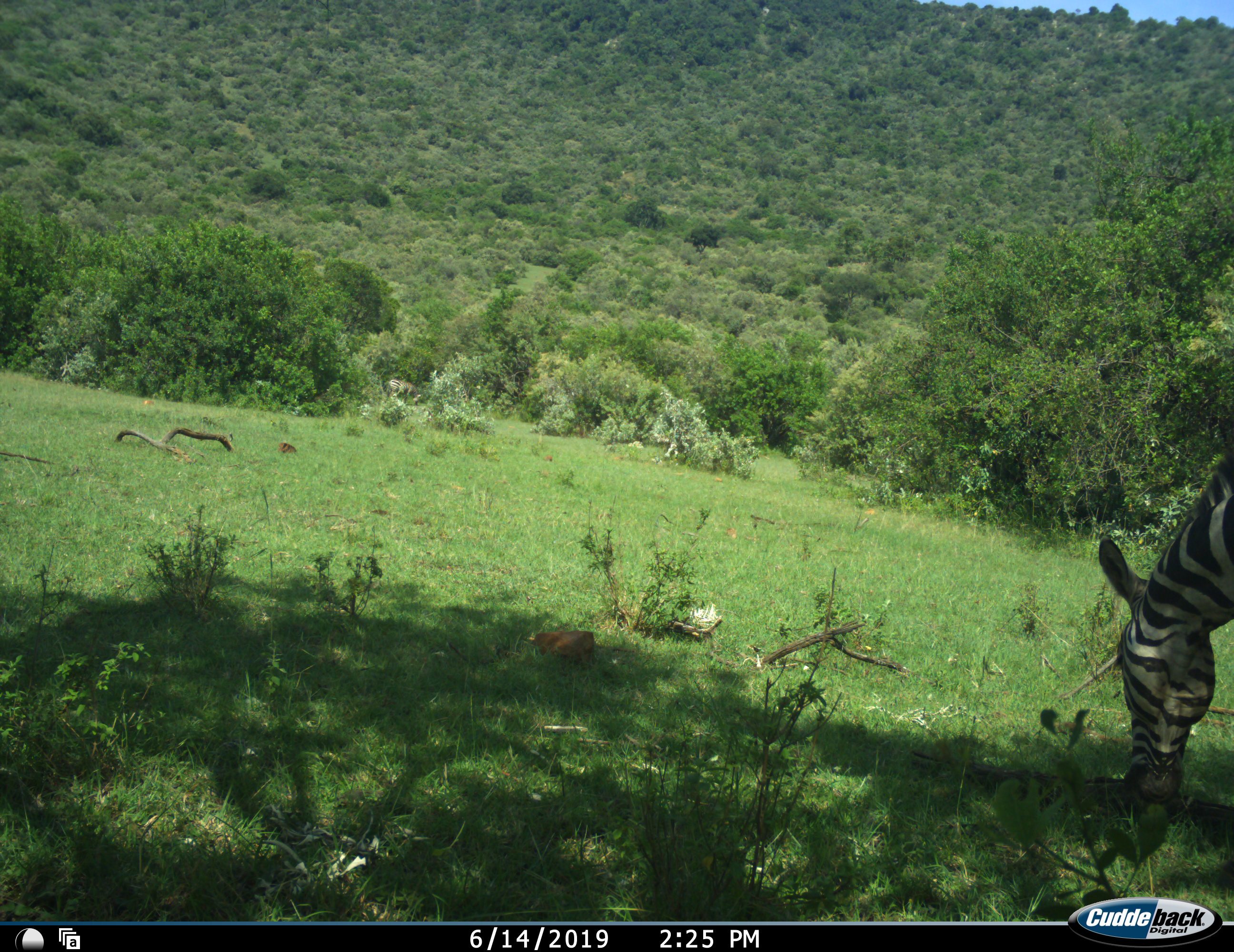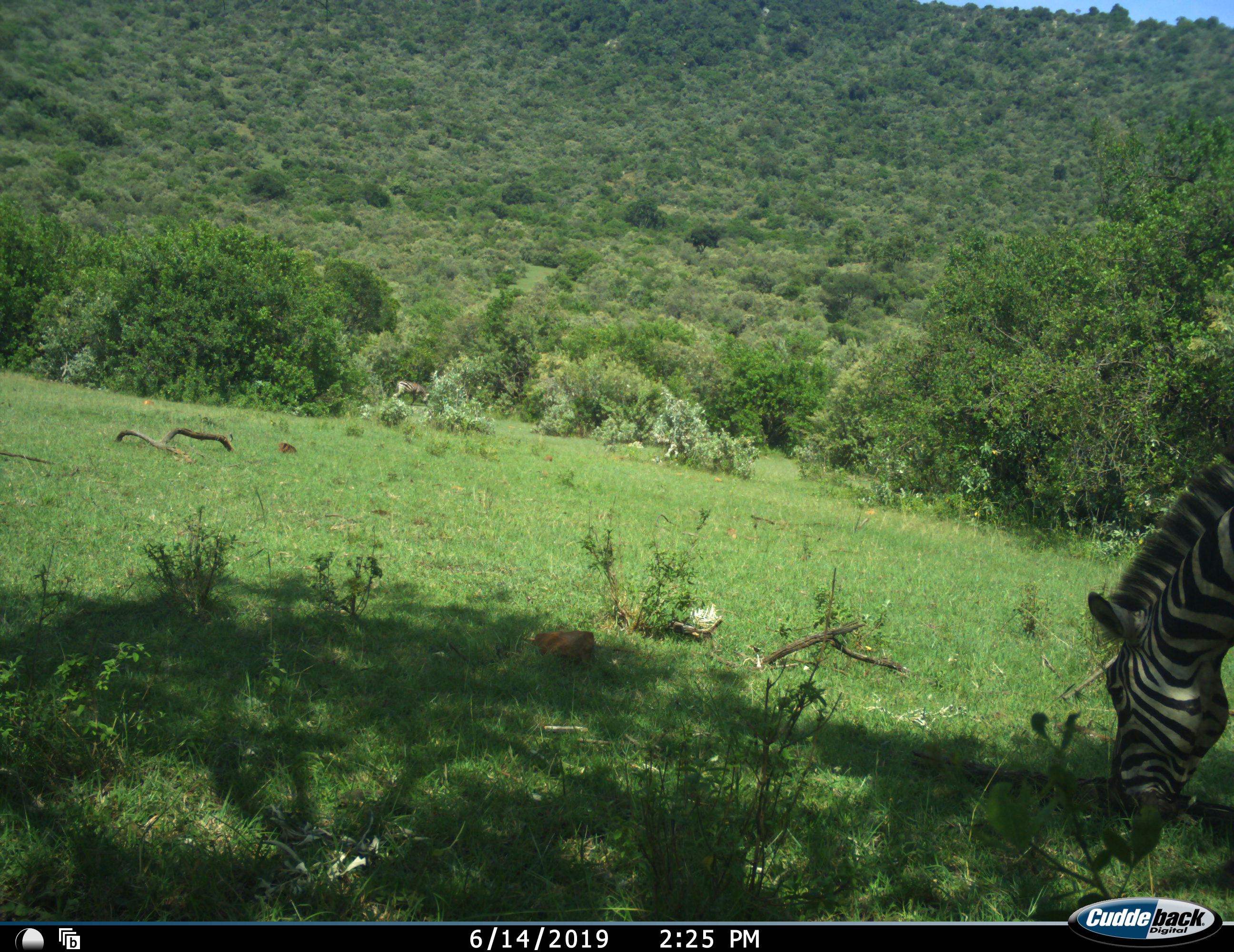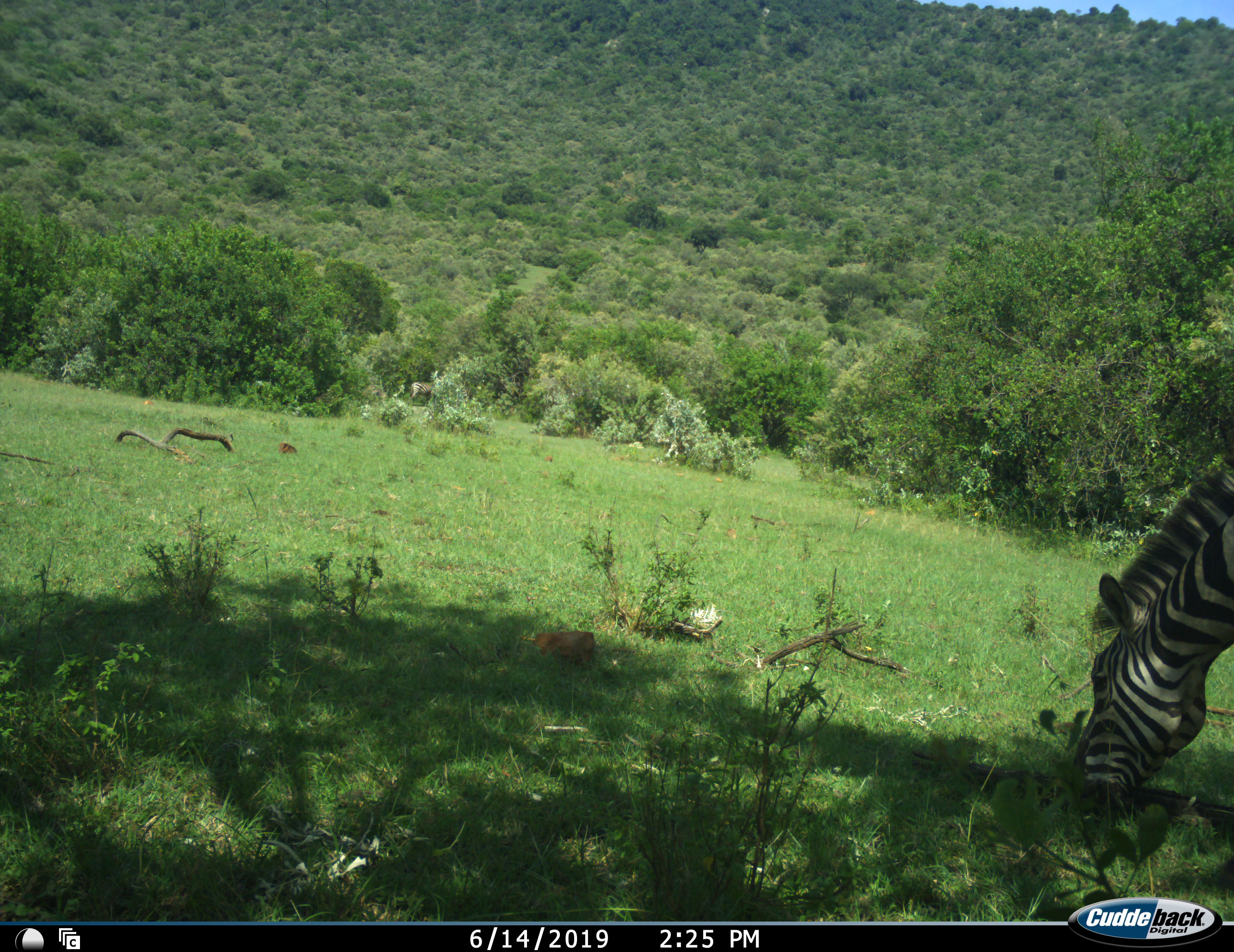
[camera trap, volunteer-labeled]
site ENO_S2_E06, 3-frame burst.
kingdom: Animalia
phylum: Chordata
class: Mammalia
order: Perissodactyla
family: Equidae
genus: Equus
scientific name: Equus quagga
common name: plains zebra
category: zebraplains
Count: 2.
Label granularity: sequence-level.